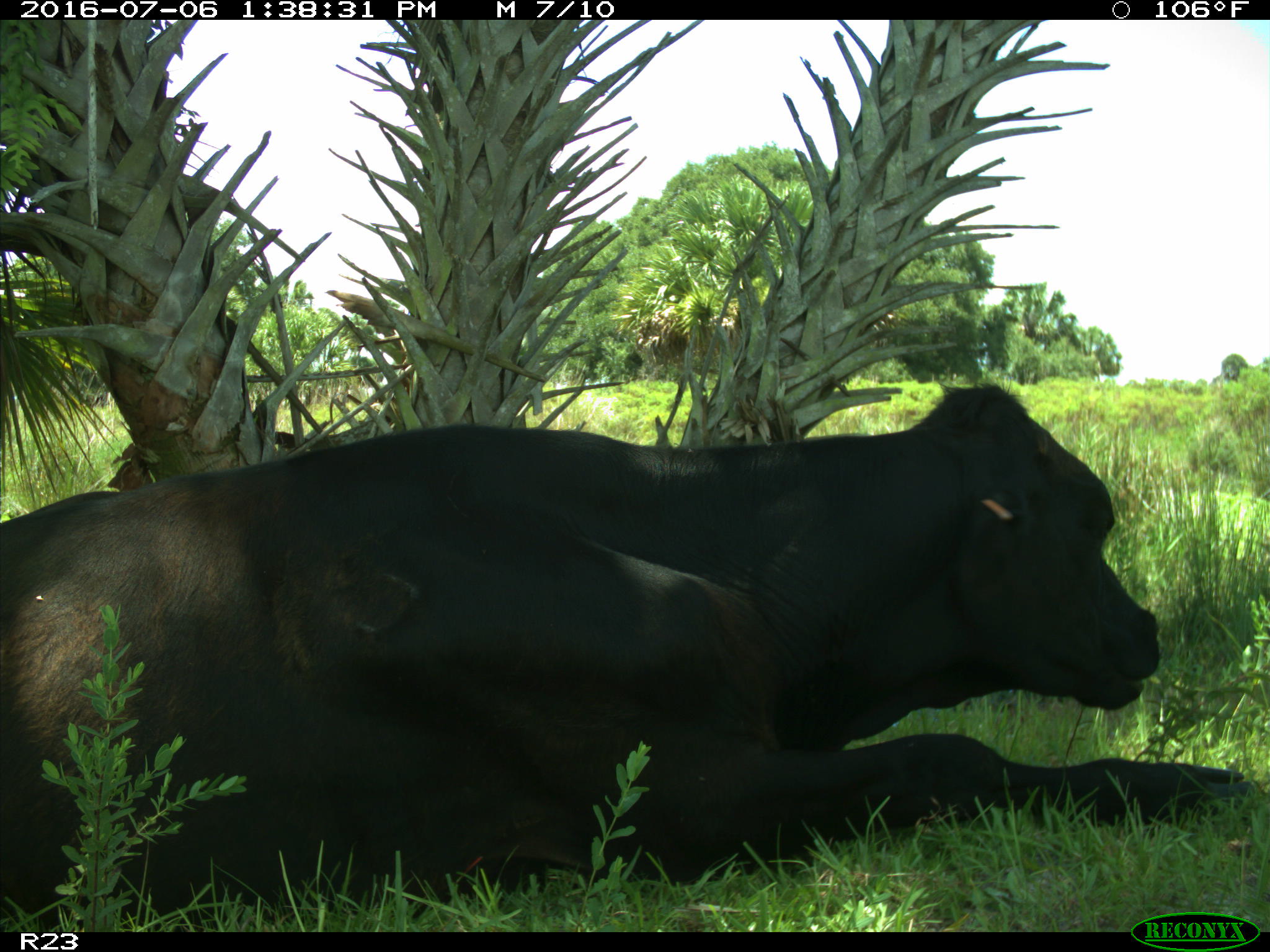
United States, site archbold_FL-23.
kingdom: Animalia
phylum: Chordata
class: Mammalia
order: Artiodactyla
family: Bovidae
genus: Bos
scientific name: Bos taurus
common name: domestic cow